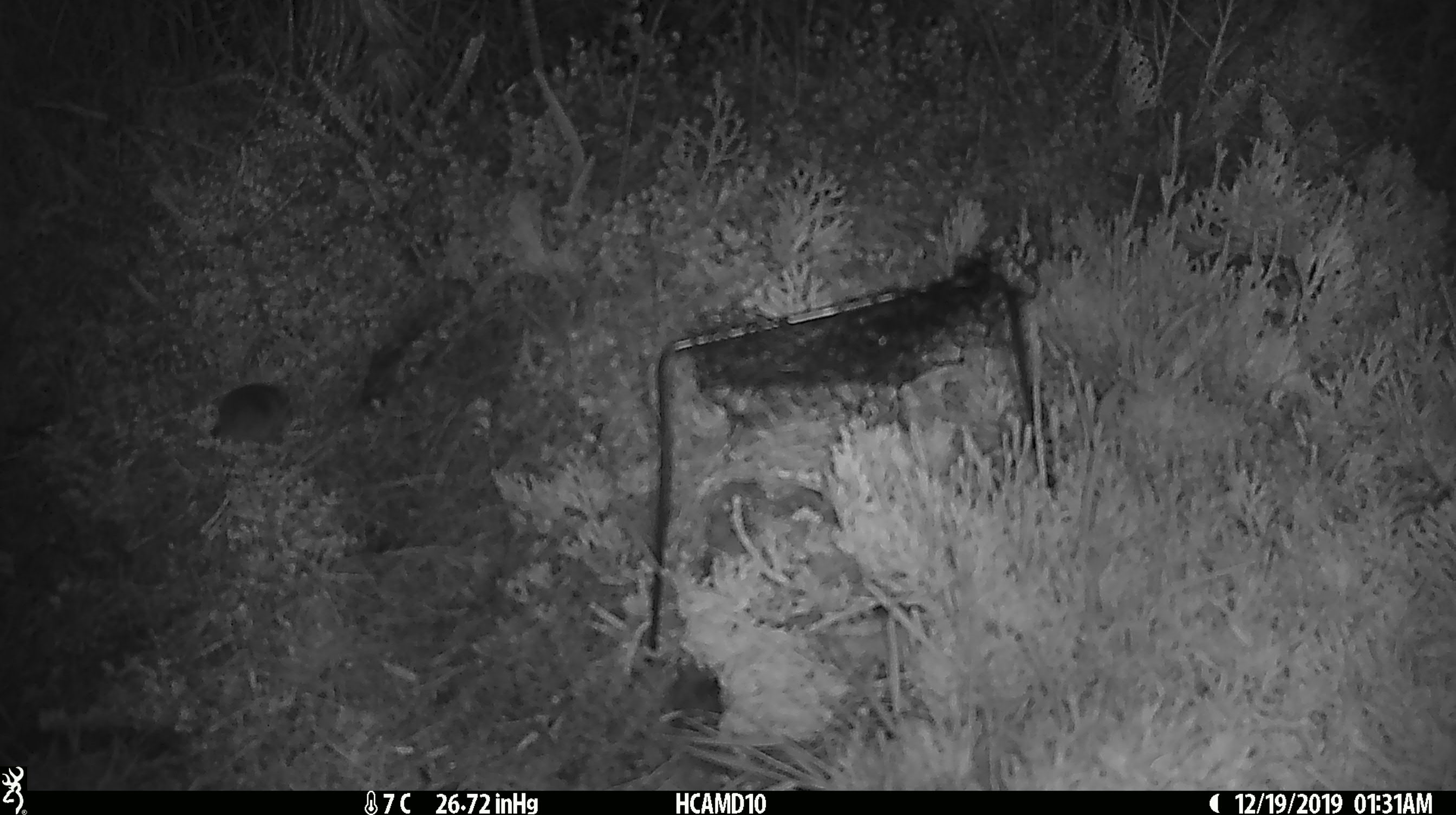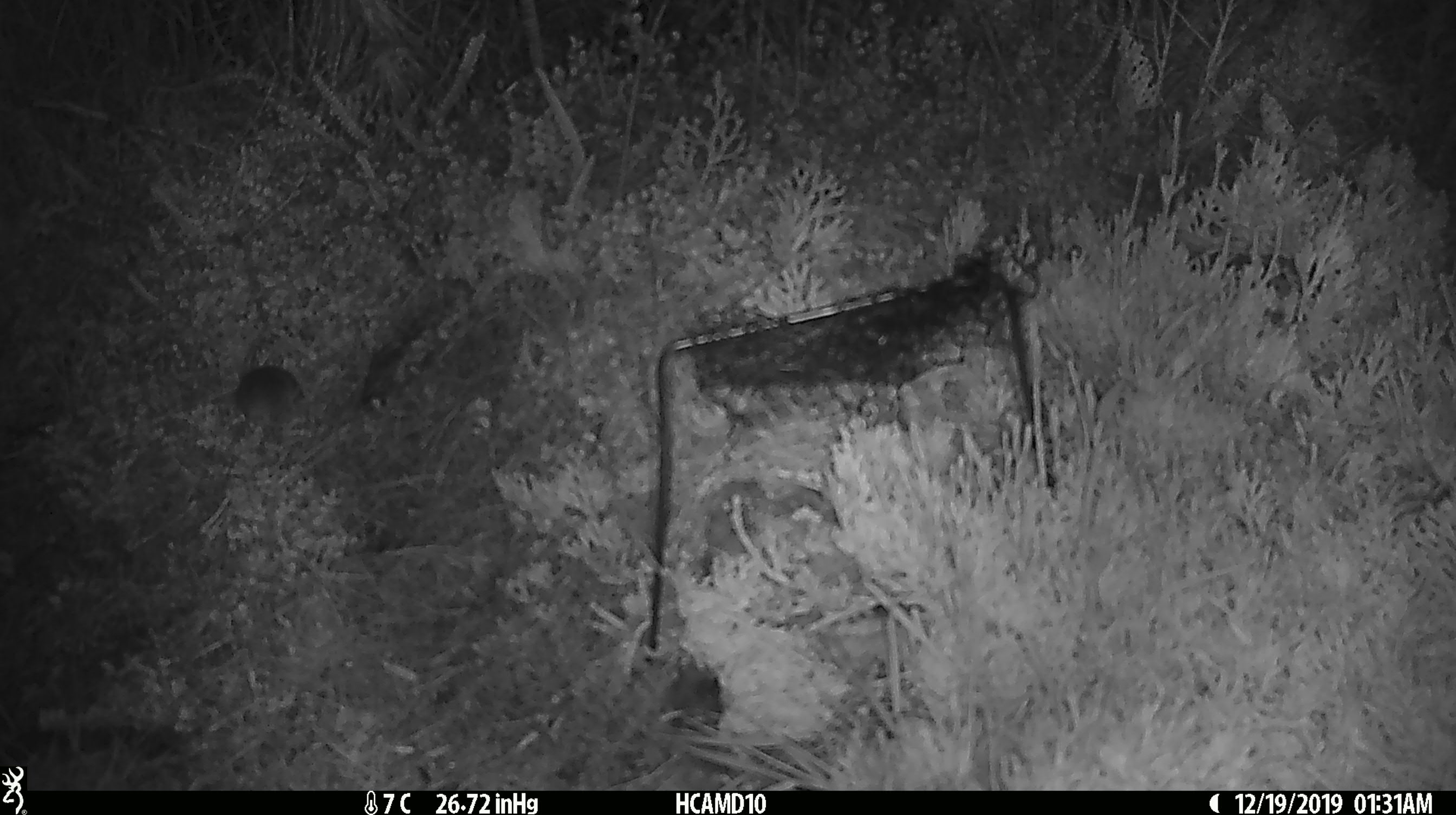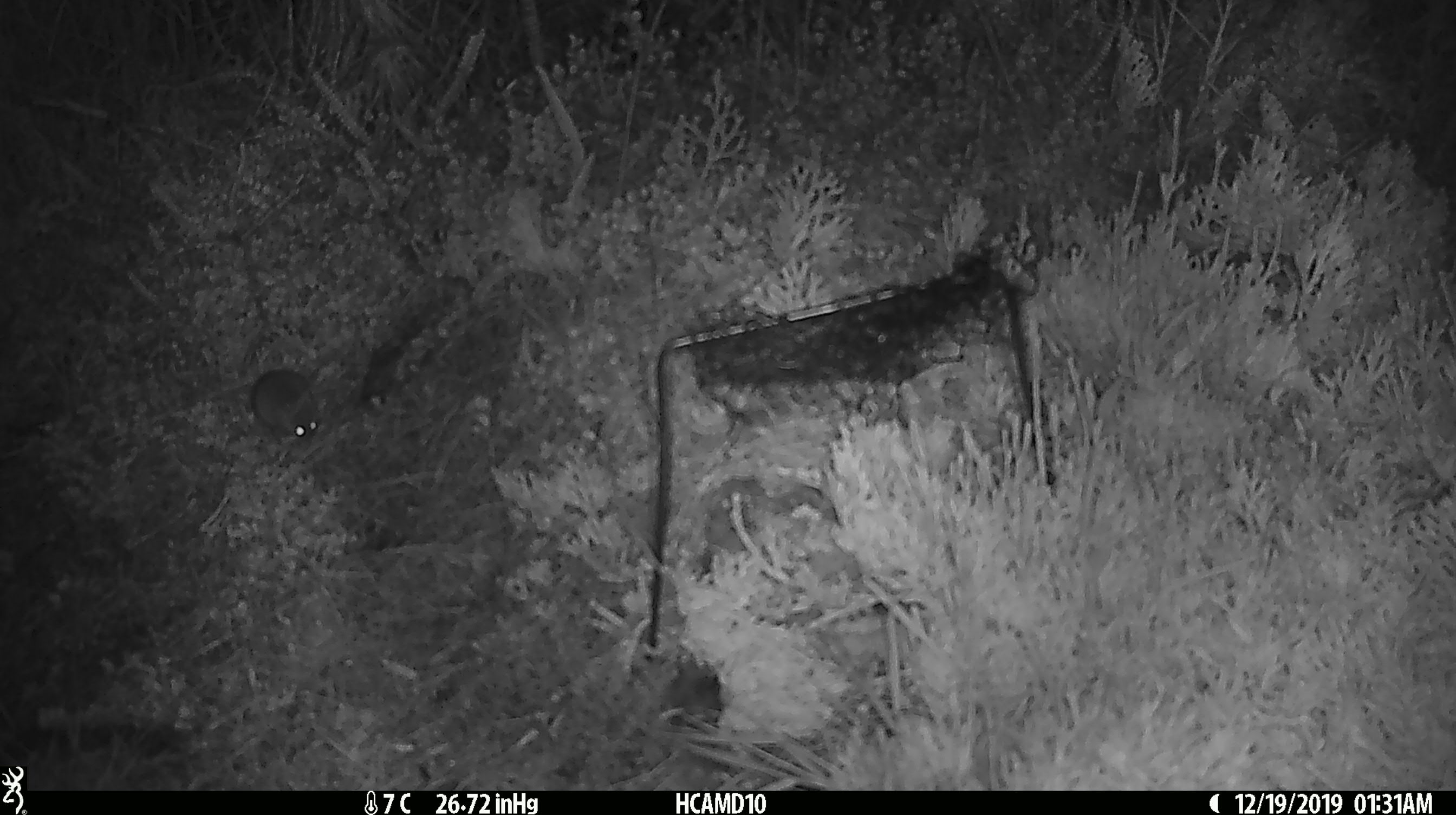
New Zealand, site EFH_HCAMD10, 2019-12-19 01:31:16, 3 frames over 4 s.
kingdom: Animalia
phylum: Chordata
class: Mammalia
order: Rodentia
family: Muridae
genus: Mus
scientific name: Mus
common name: mouse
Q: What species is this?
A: Mouse (Mus).